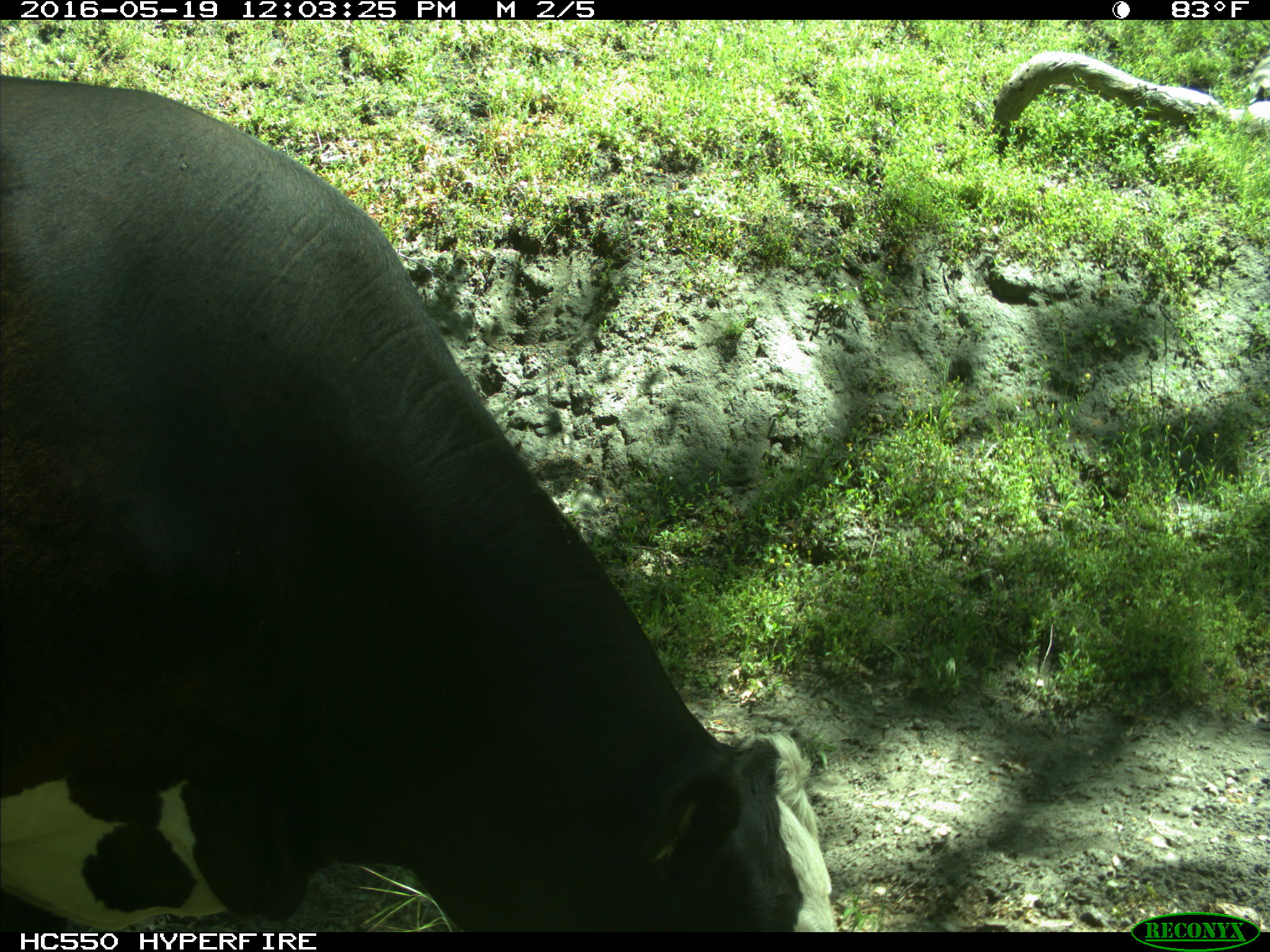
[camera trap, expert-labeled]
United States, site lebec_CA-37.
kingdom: Animalia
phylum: Chordata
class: Mammalia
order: Artiodactyla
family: Bovidae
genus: Bos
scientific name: Bos taurus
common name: domestic cow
Bos taurus (domestic cow).